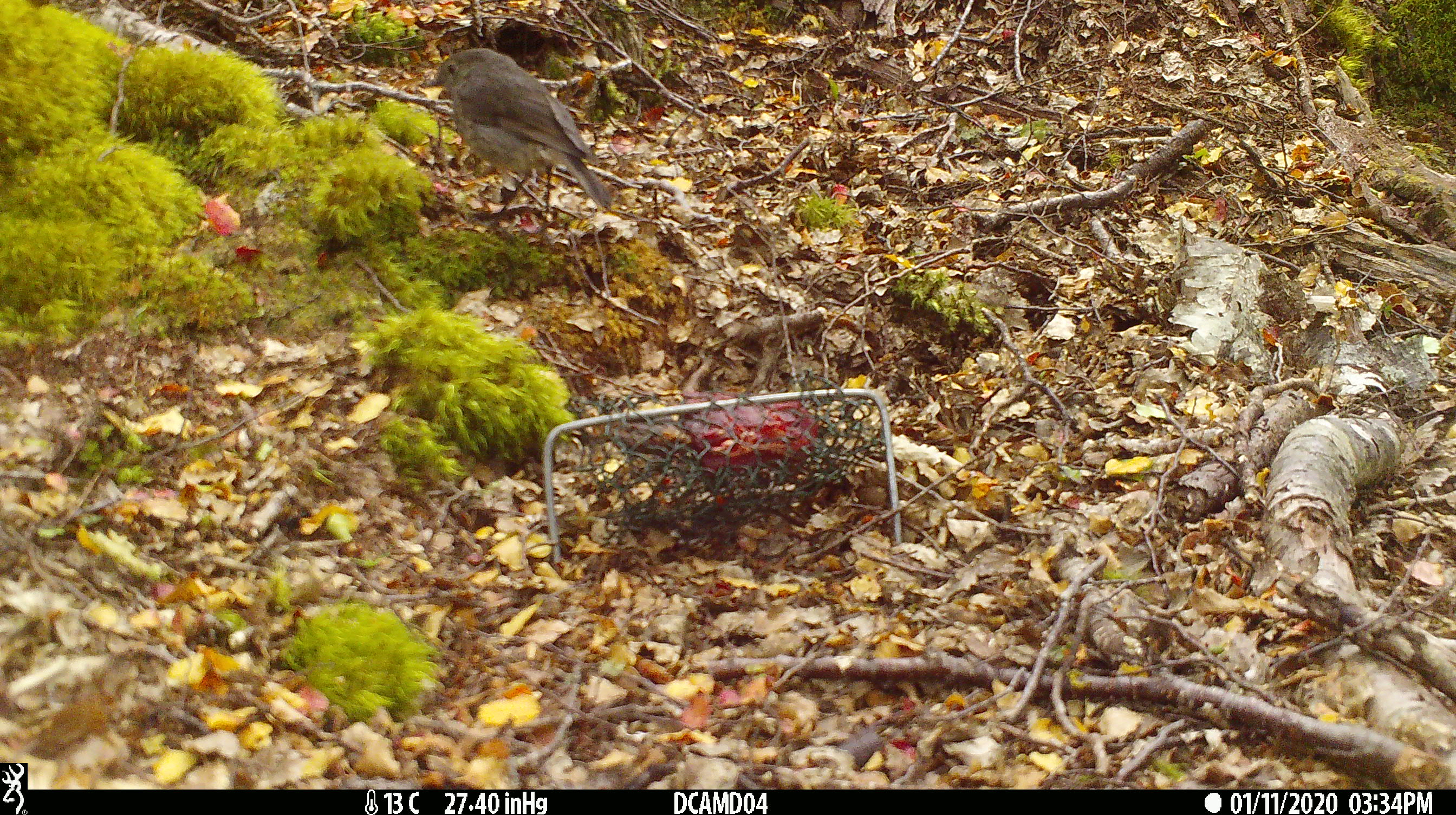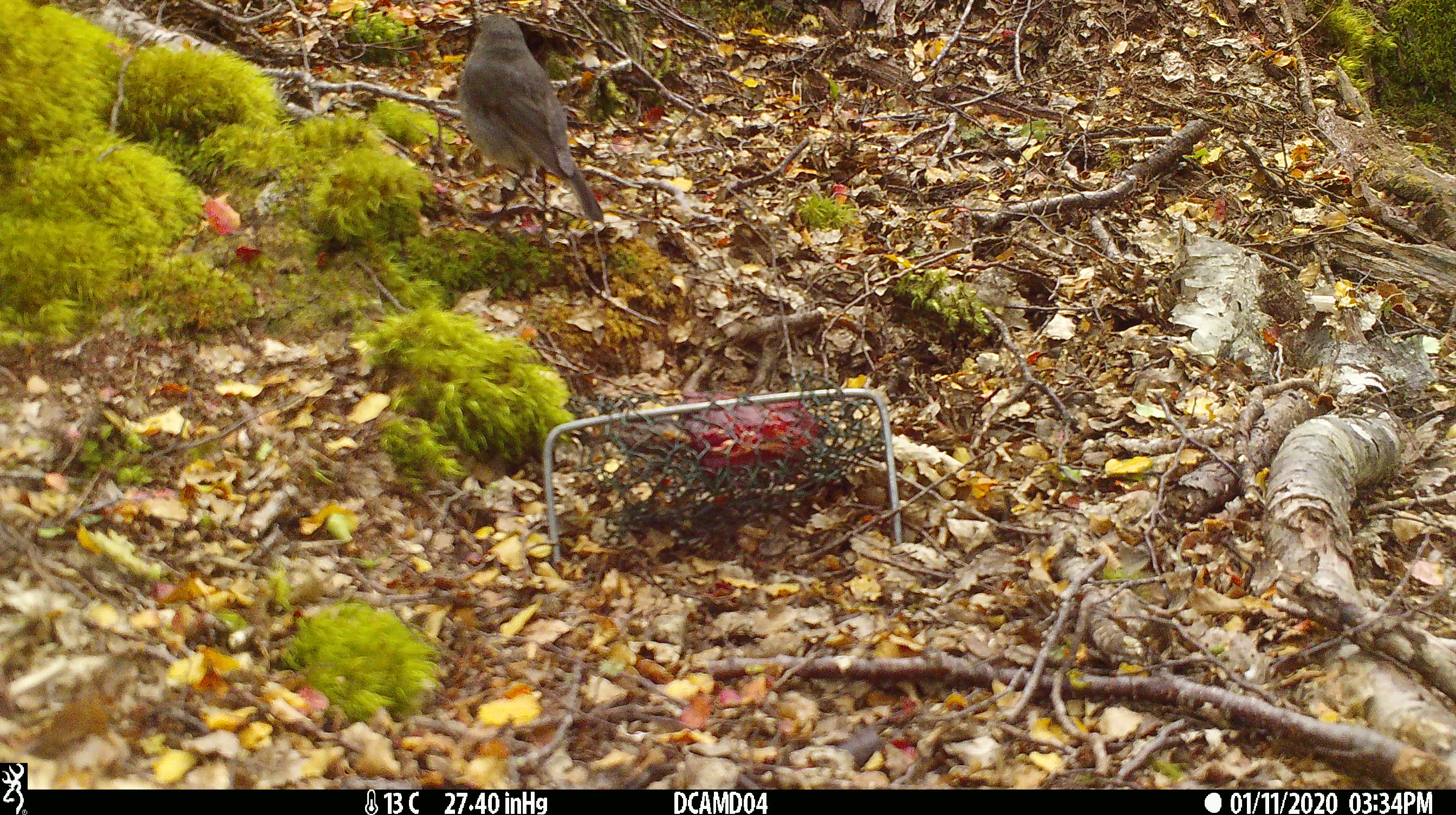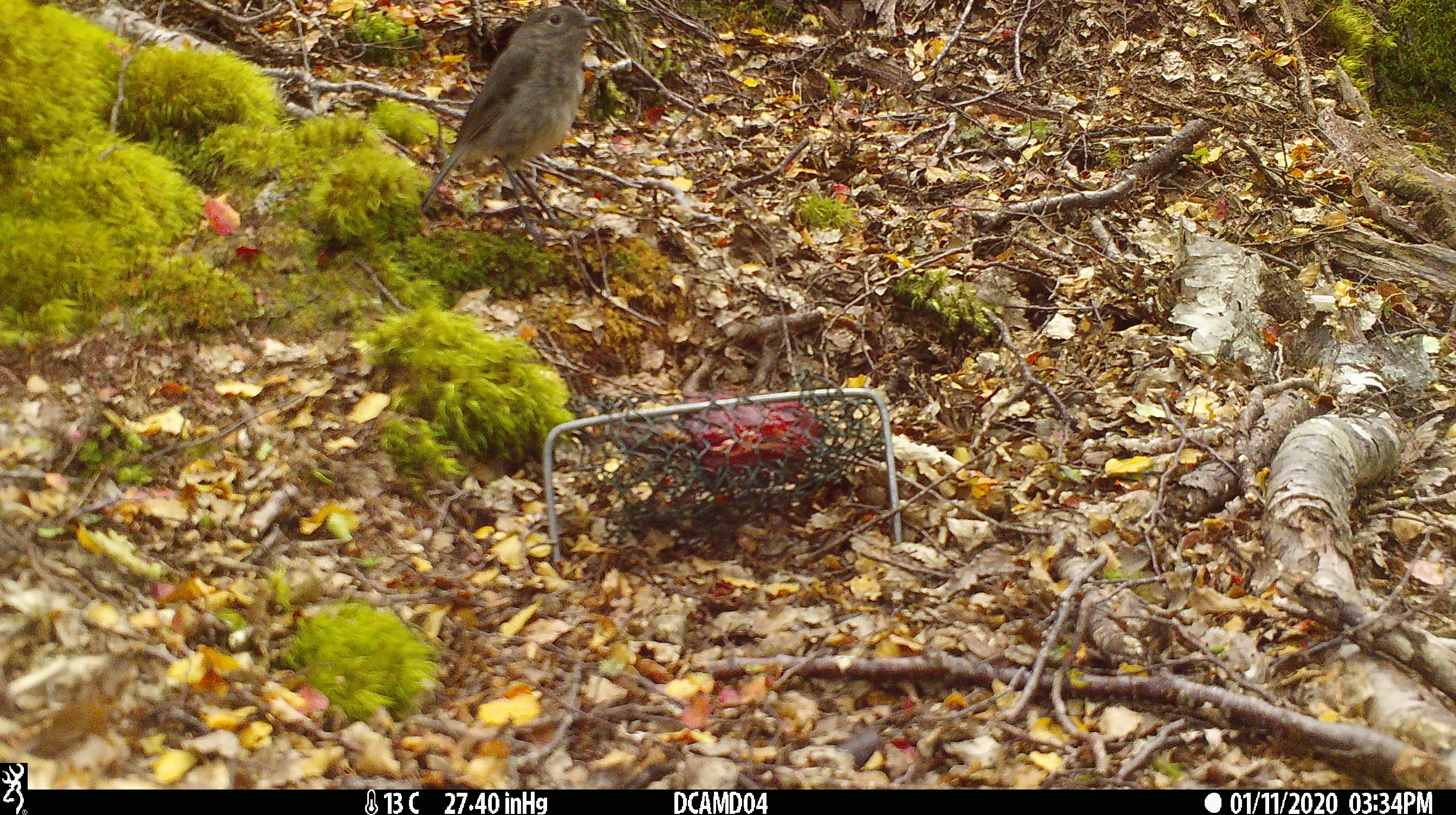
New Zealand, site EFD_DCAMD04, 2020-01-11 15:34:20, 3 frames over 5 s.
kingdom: Animalia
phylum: Chordata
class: Aves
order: Passeriformes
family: Petroicidae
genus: Petroica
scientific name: Petroica australis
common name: new zealand robin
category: robin